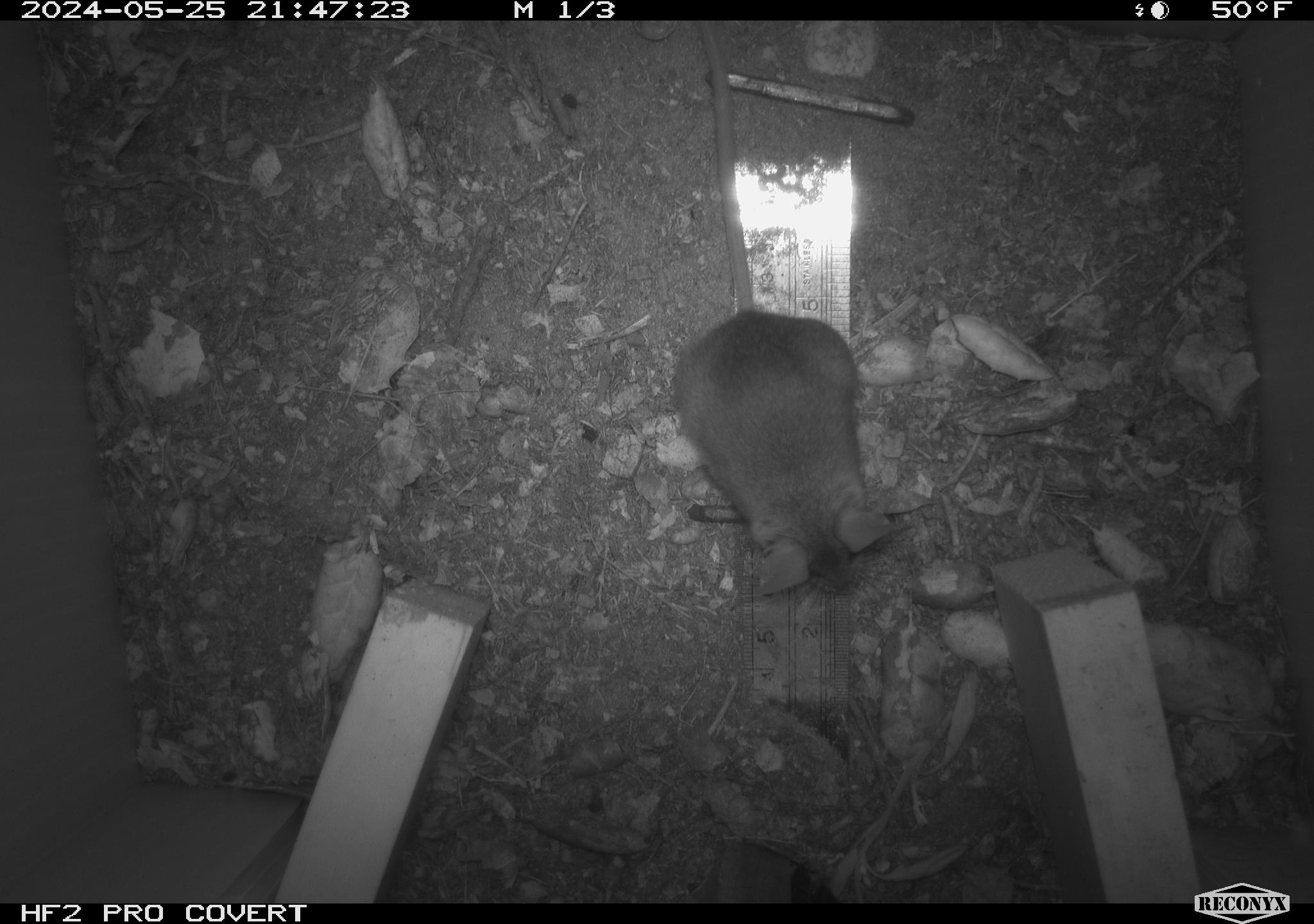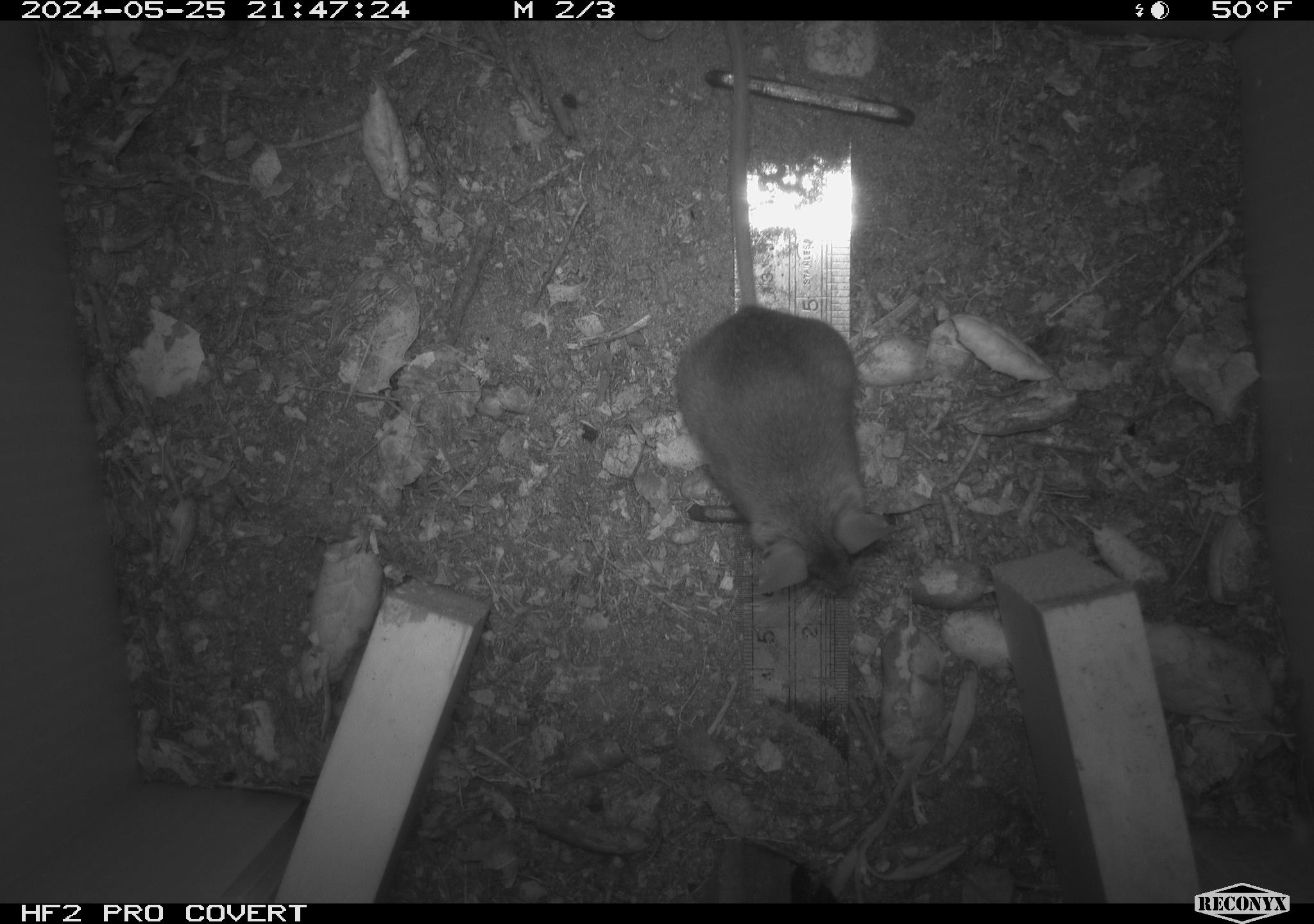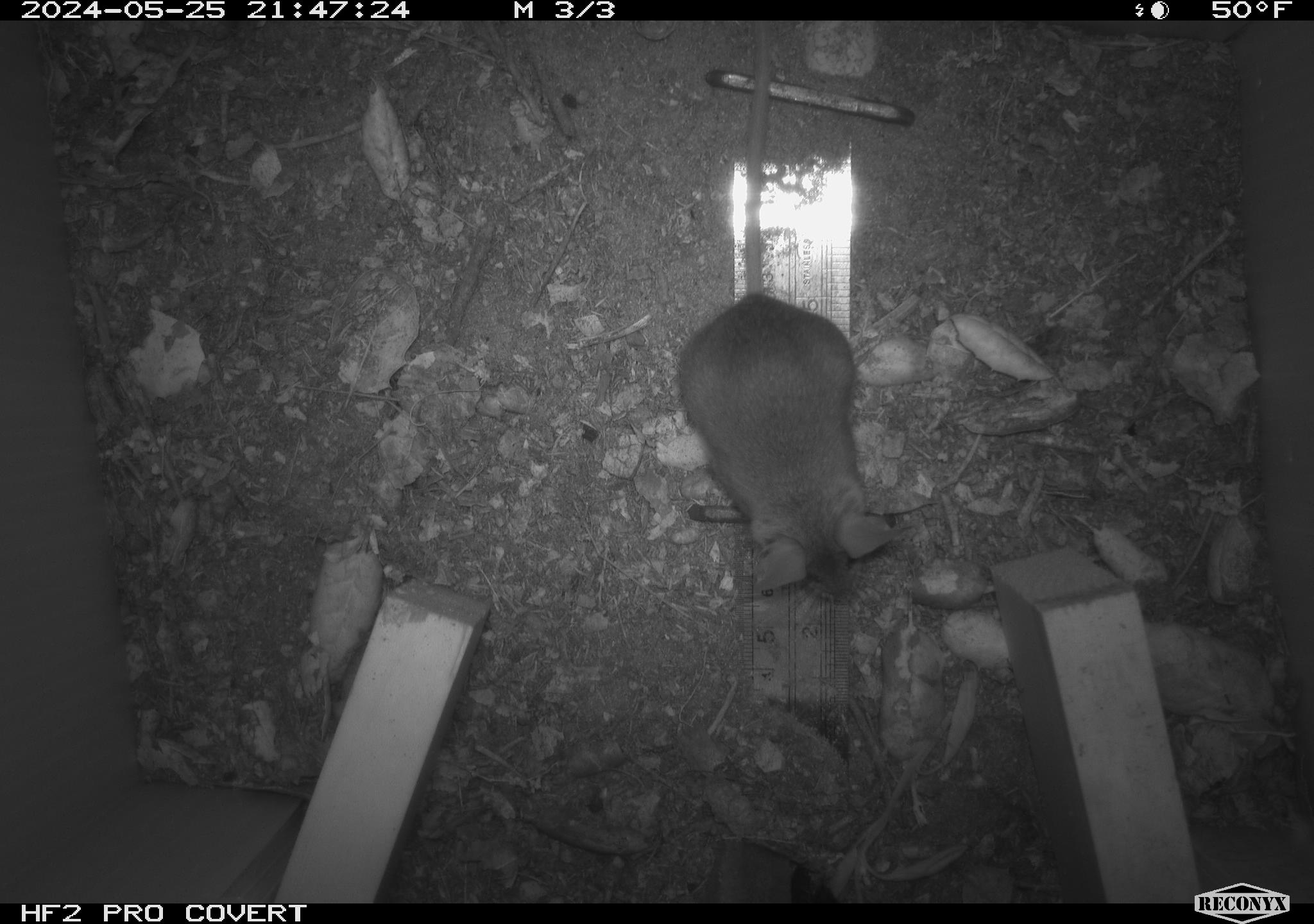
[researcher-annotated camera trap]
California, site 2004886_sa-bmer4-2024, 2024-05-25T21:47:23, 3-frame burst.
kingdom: Animalia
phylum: Chordata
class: Mammalia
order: Rodentia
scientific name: Rodentia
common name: mouse species